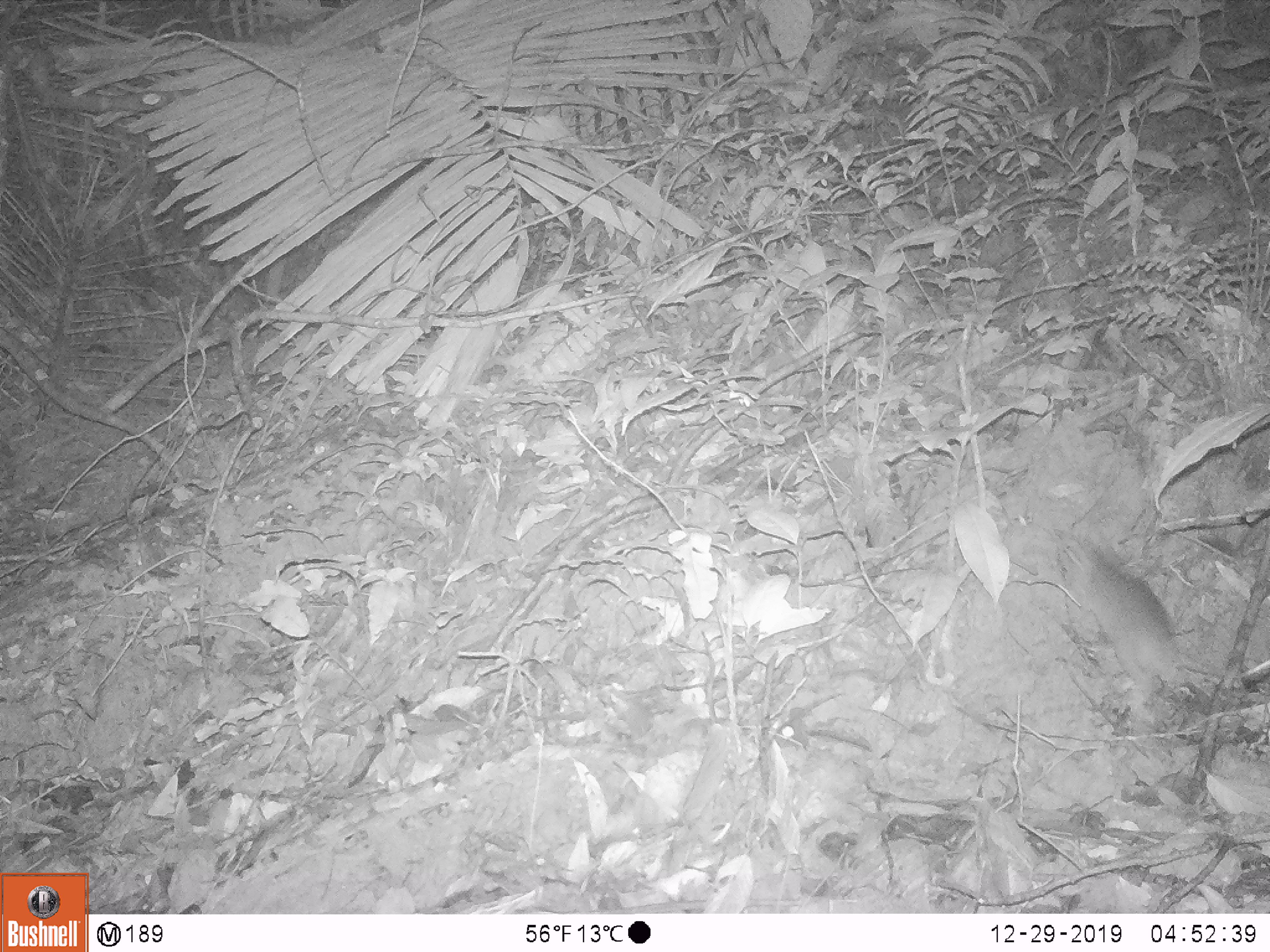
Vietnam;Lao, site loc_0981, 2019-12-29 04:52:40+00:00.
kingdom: Animalia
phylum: Chordata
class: Mammalia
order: Rodentia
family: Muridae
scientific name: Muridae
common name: old-world mice and rats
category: unidentified murid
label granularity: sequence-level